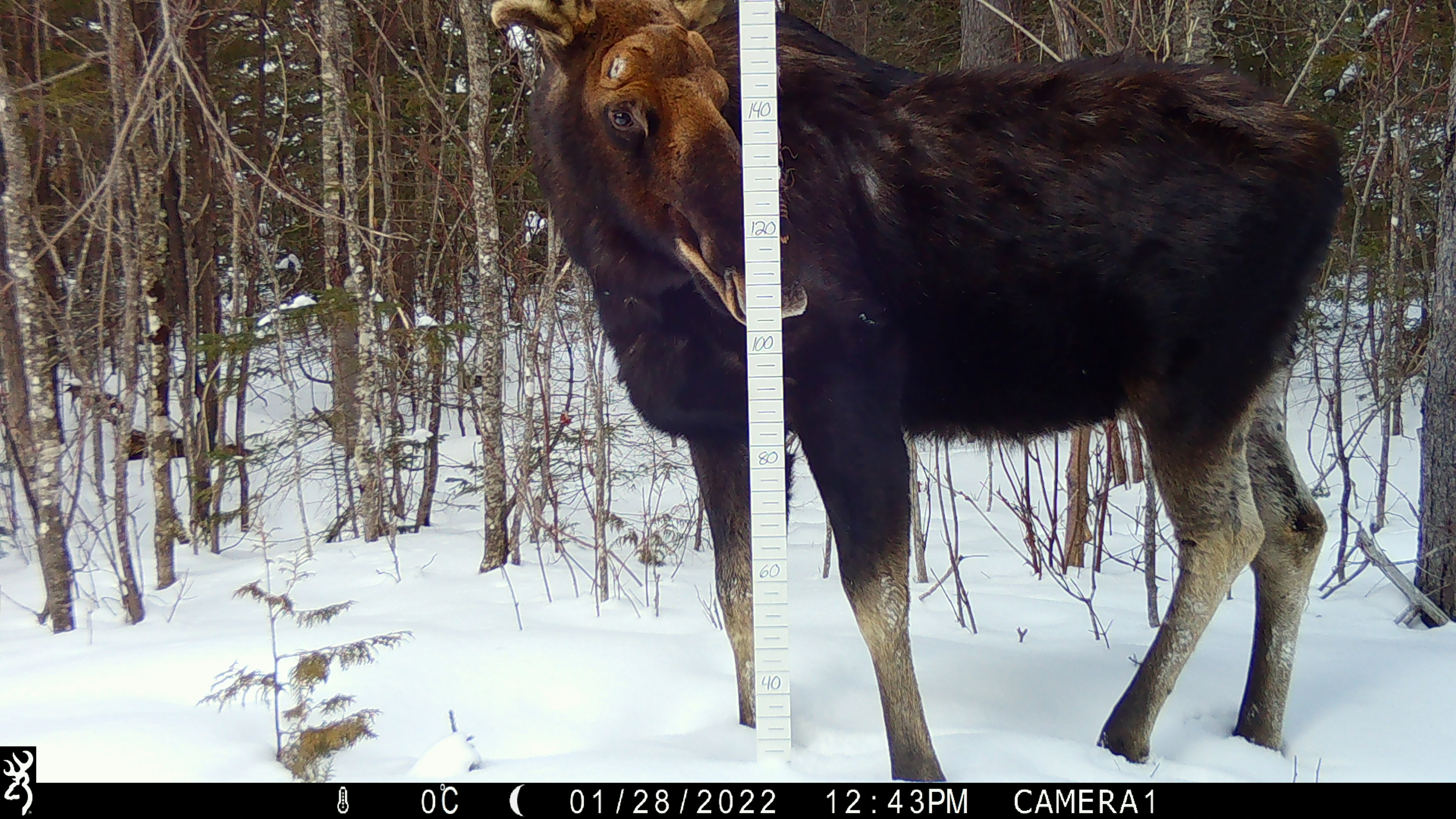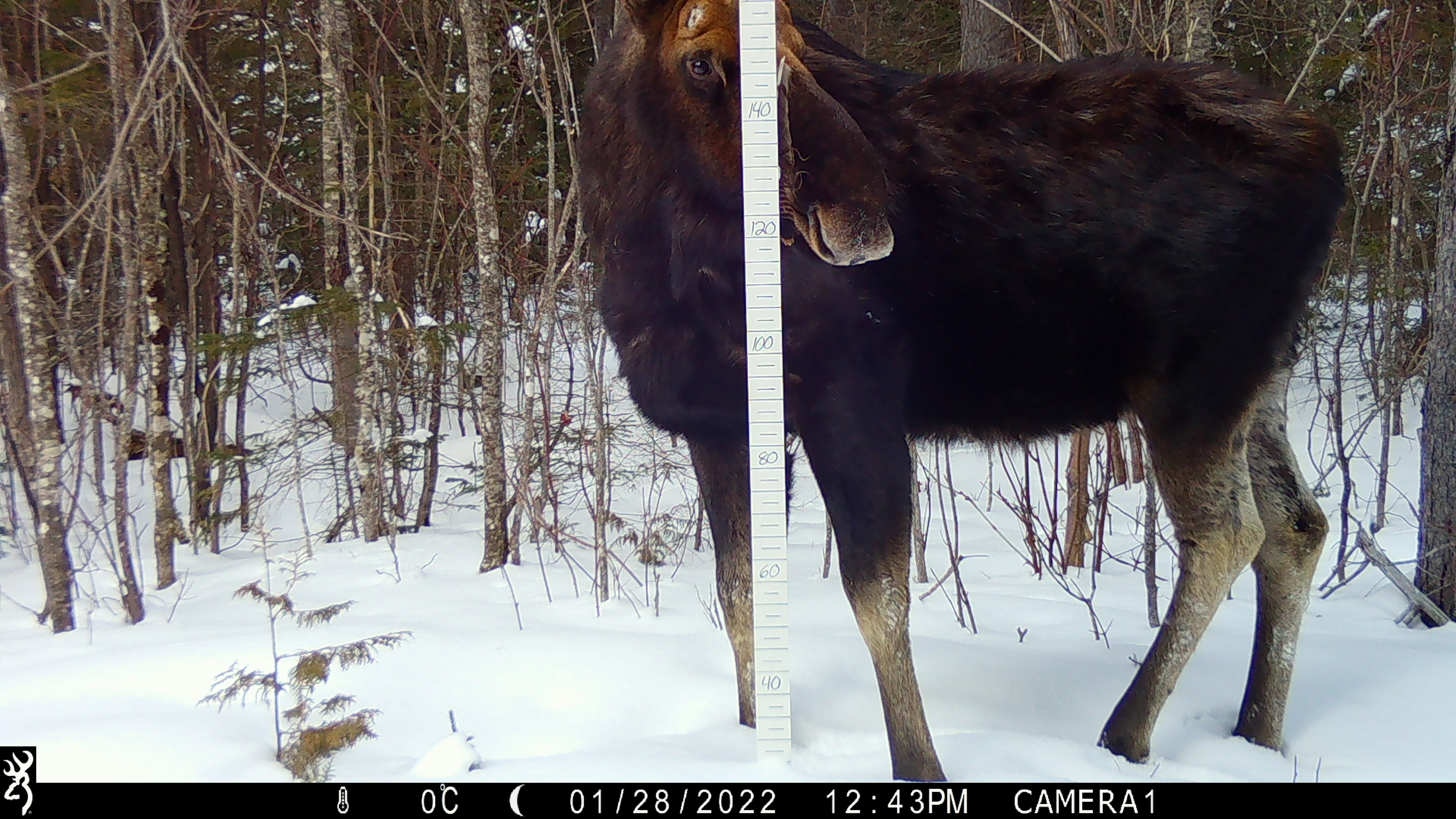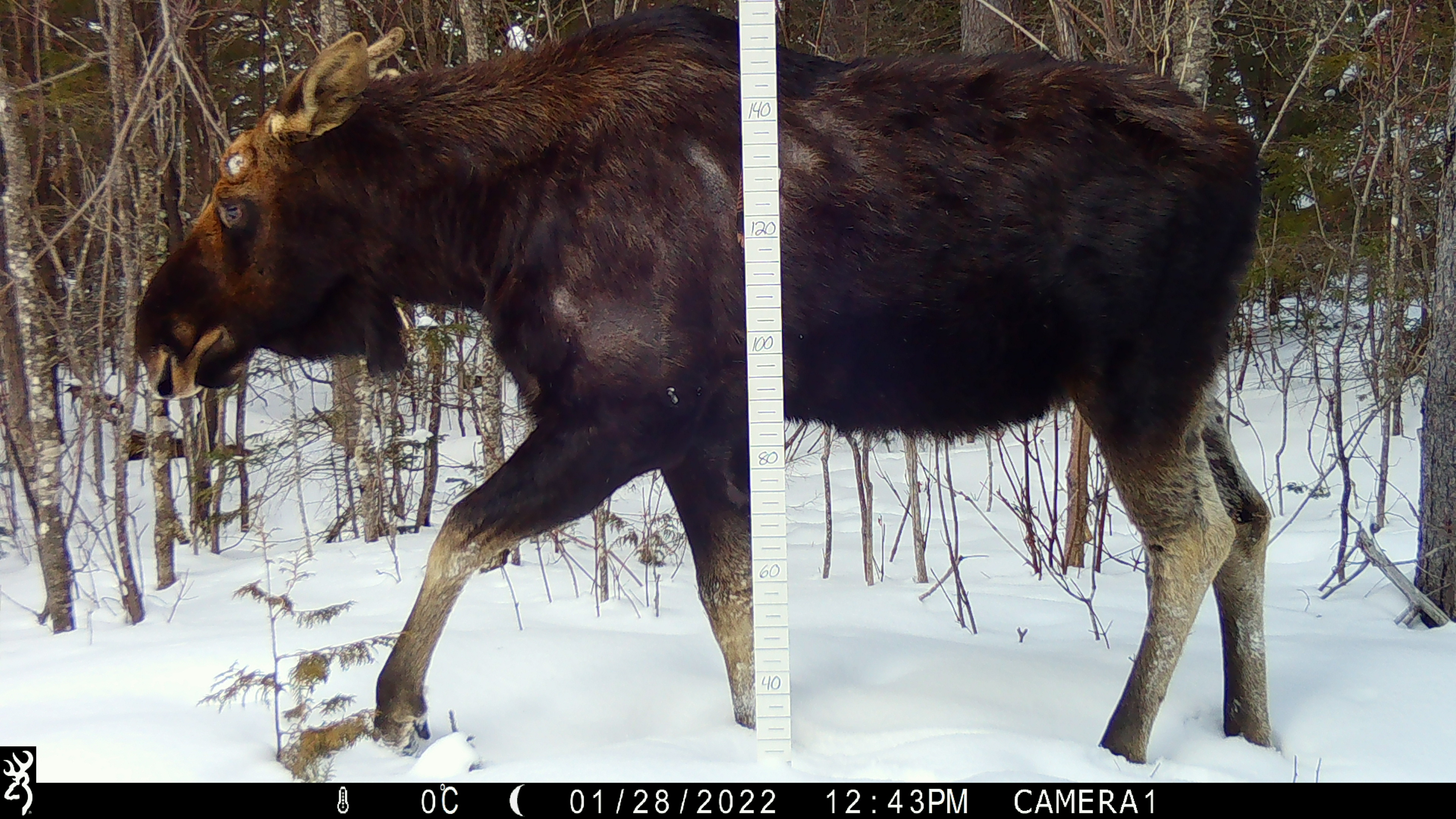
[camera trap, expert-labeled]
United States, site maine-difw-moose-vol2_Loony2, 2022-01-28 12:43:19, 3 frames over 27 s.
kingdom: Animalia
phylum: Chordata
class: Mammalia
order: Artiodactyla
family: Cervidae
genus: Alces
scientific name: Alces alces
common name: moose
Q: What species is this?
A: Moose (Alces alces).